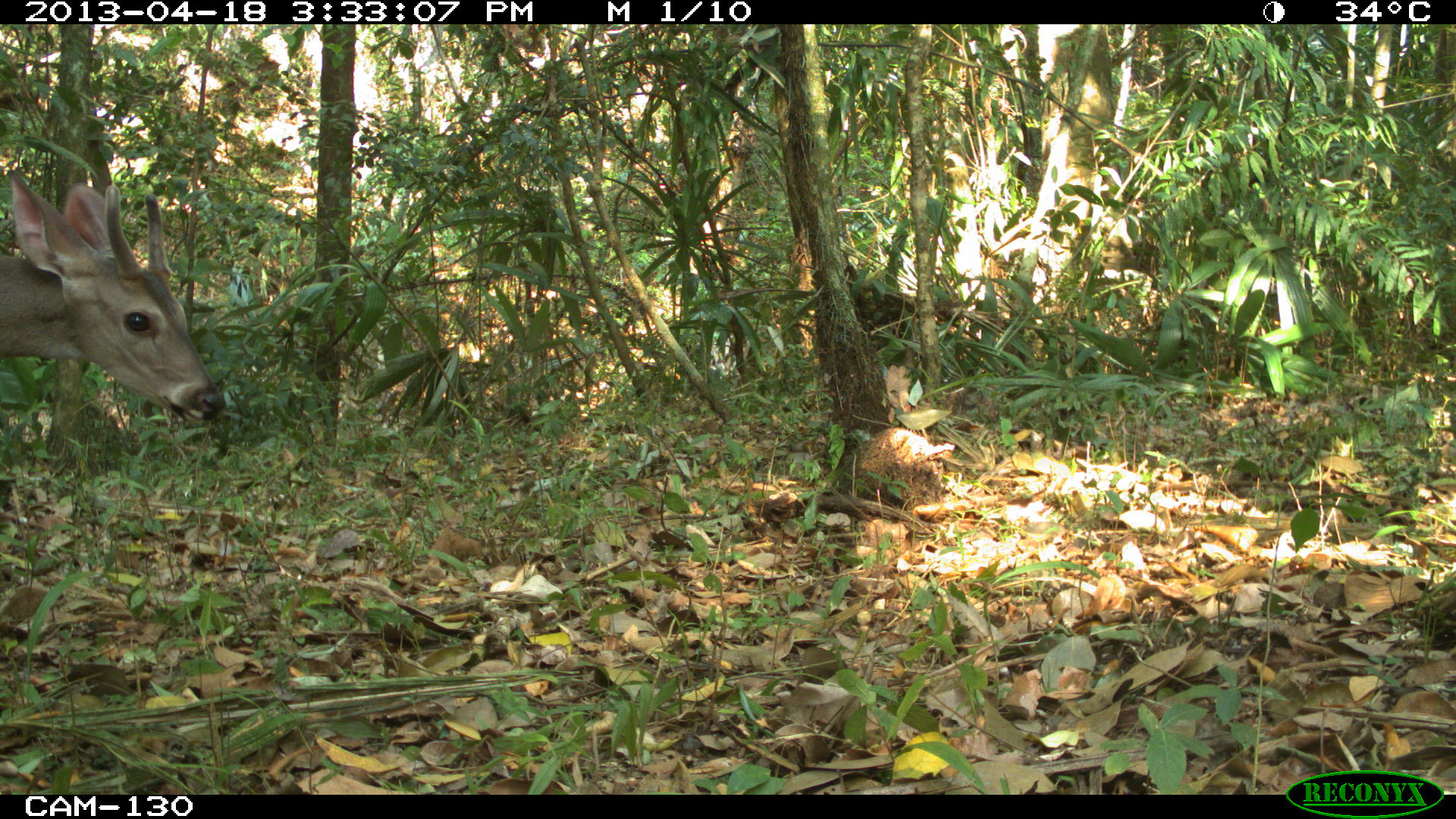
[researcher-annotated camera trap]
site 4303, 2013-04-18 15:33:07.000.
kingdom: Animalia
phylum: Chordata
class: Mammalia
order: Artiodactyla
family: Cervidae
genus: Odocoileus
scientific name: Odocoileus virginianus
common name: white-tailed deer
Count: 1.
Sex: male.